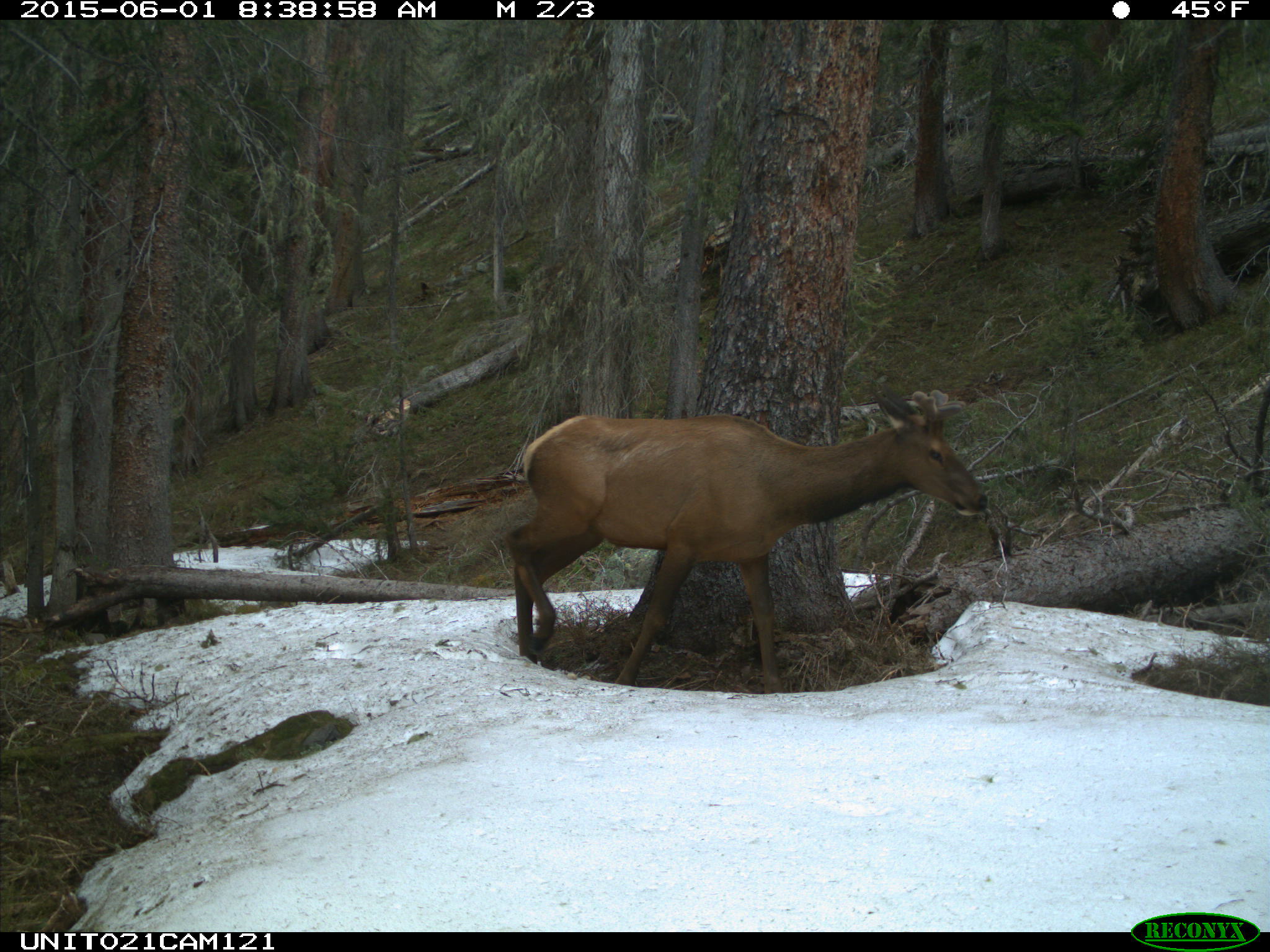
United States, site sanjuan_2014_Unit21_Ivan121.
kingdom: Animalia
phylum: Chordata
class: Mammalia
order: Artiodactyla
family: Cervidae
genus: Cervus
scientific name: Cervus elaphus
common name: red deer